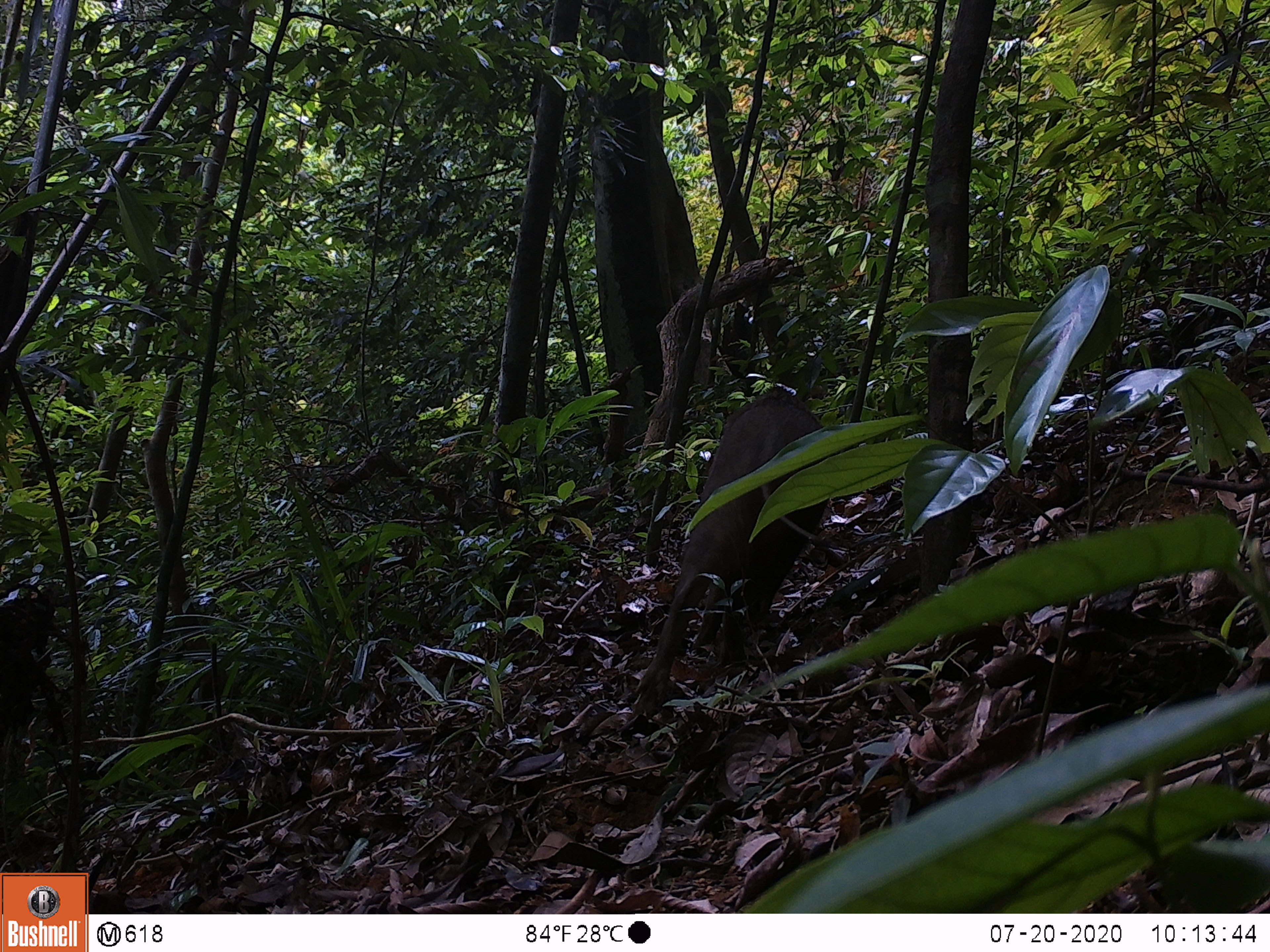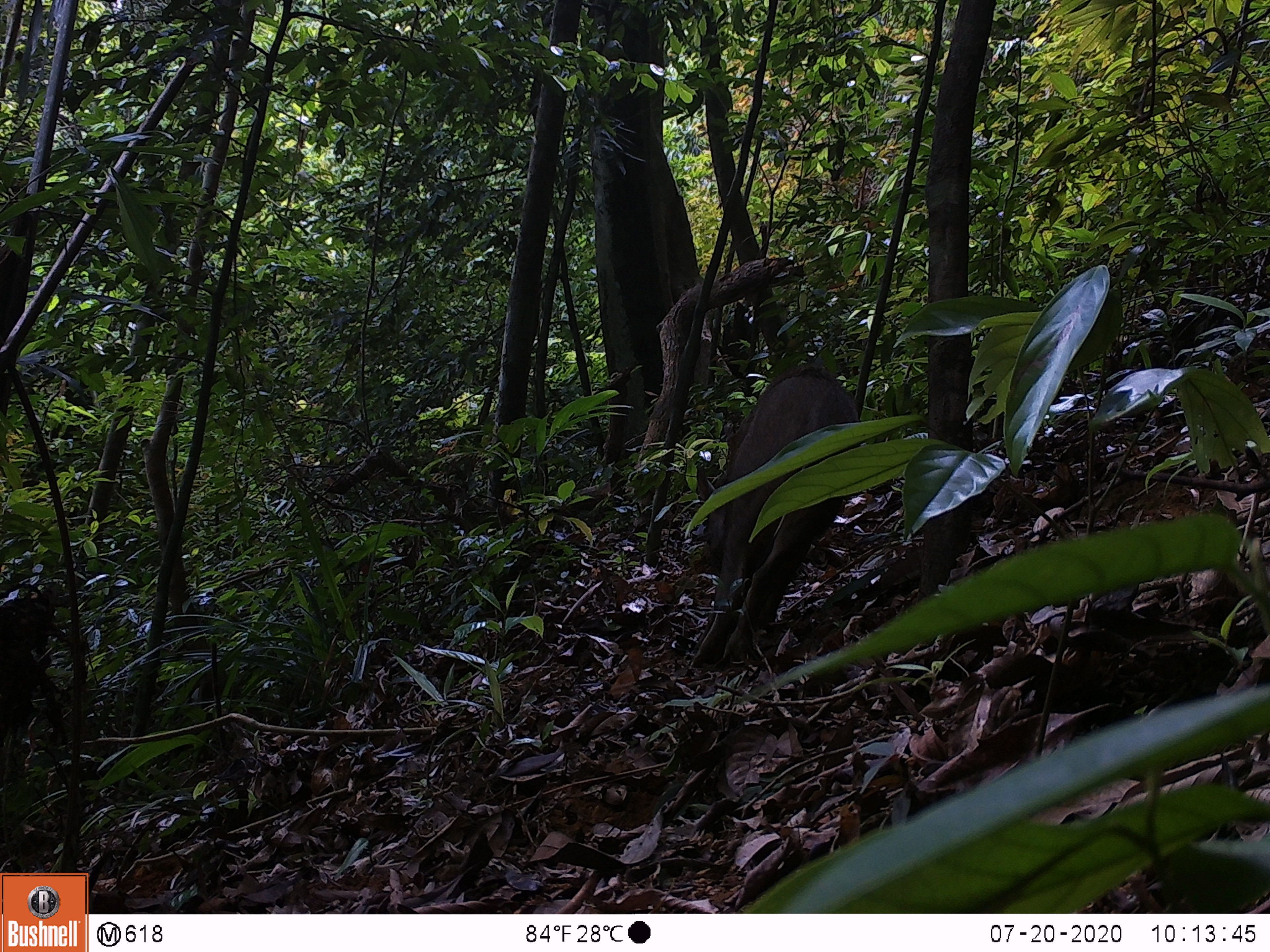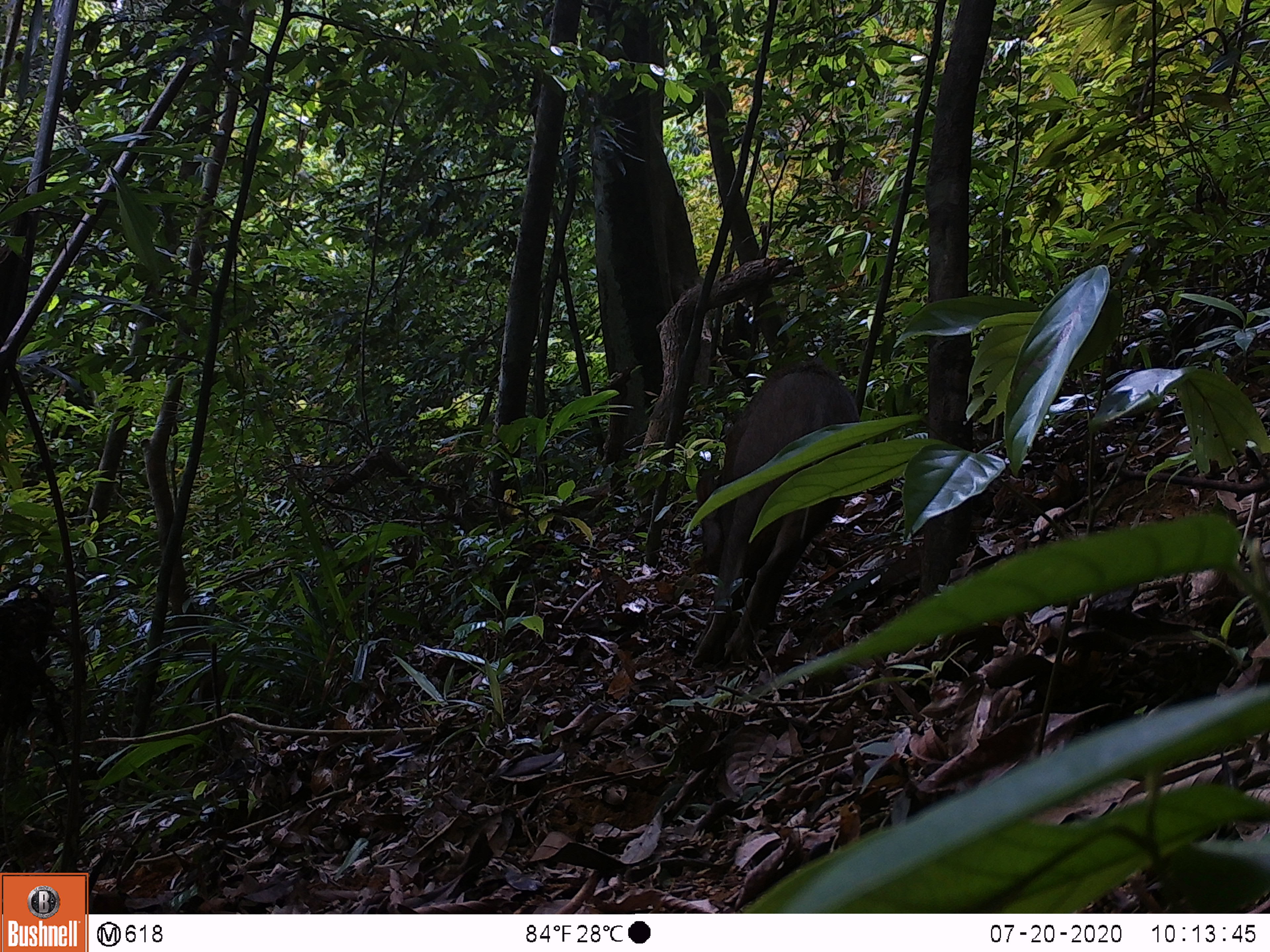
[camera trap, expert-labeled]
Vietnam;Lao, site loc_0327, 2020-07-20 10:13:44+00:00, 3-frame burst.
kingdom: Animalia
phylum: Chordata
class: Mammalia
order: Artiodactyla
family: Suidae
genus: Sus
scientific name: Sus scrofa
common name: eurasian wild pig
Eurasian wild pig (Sus scrofa). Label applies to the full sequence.